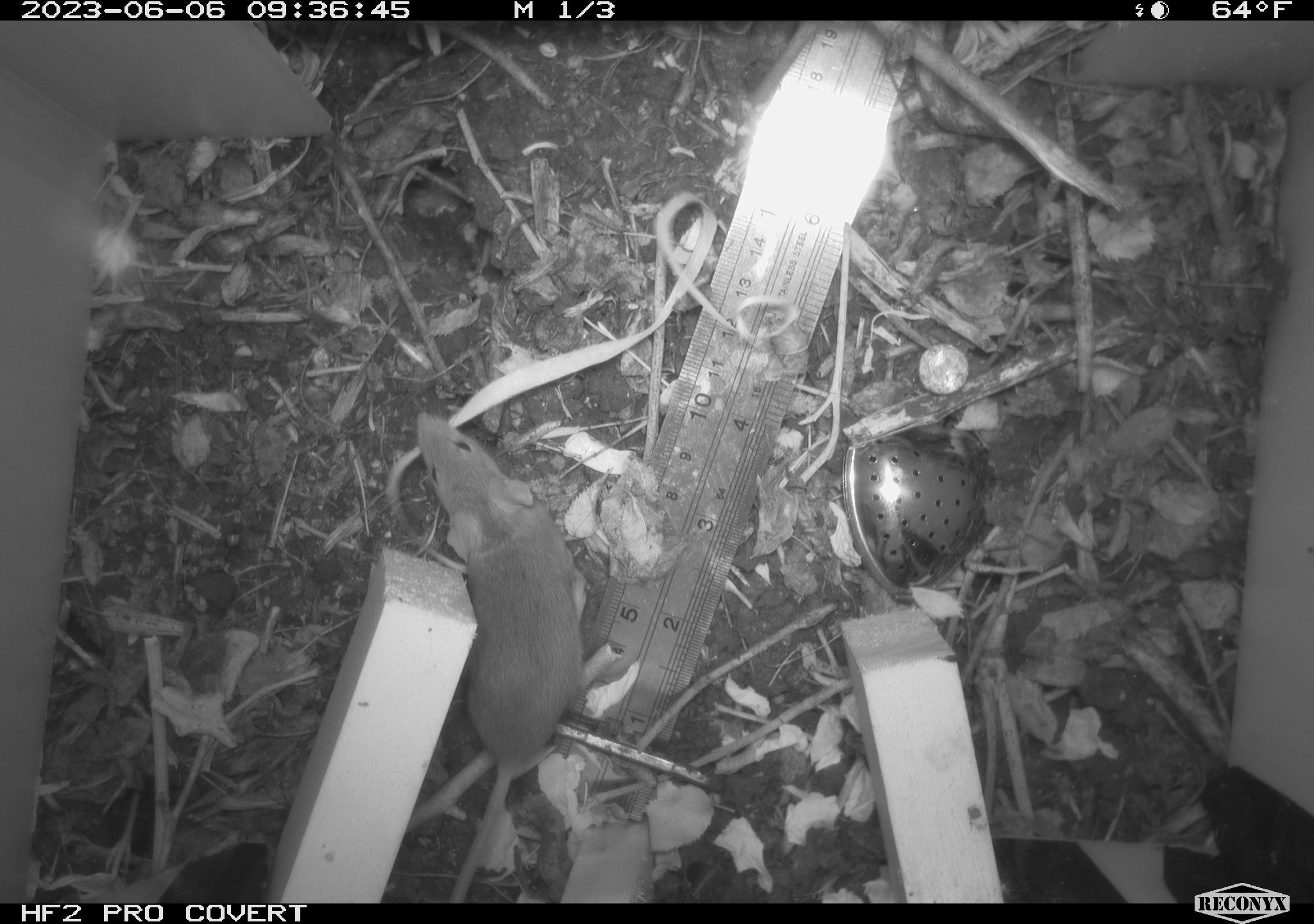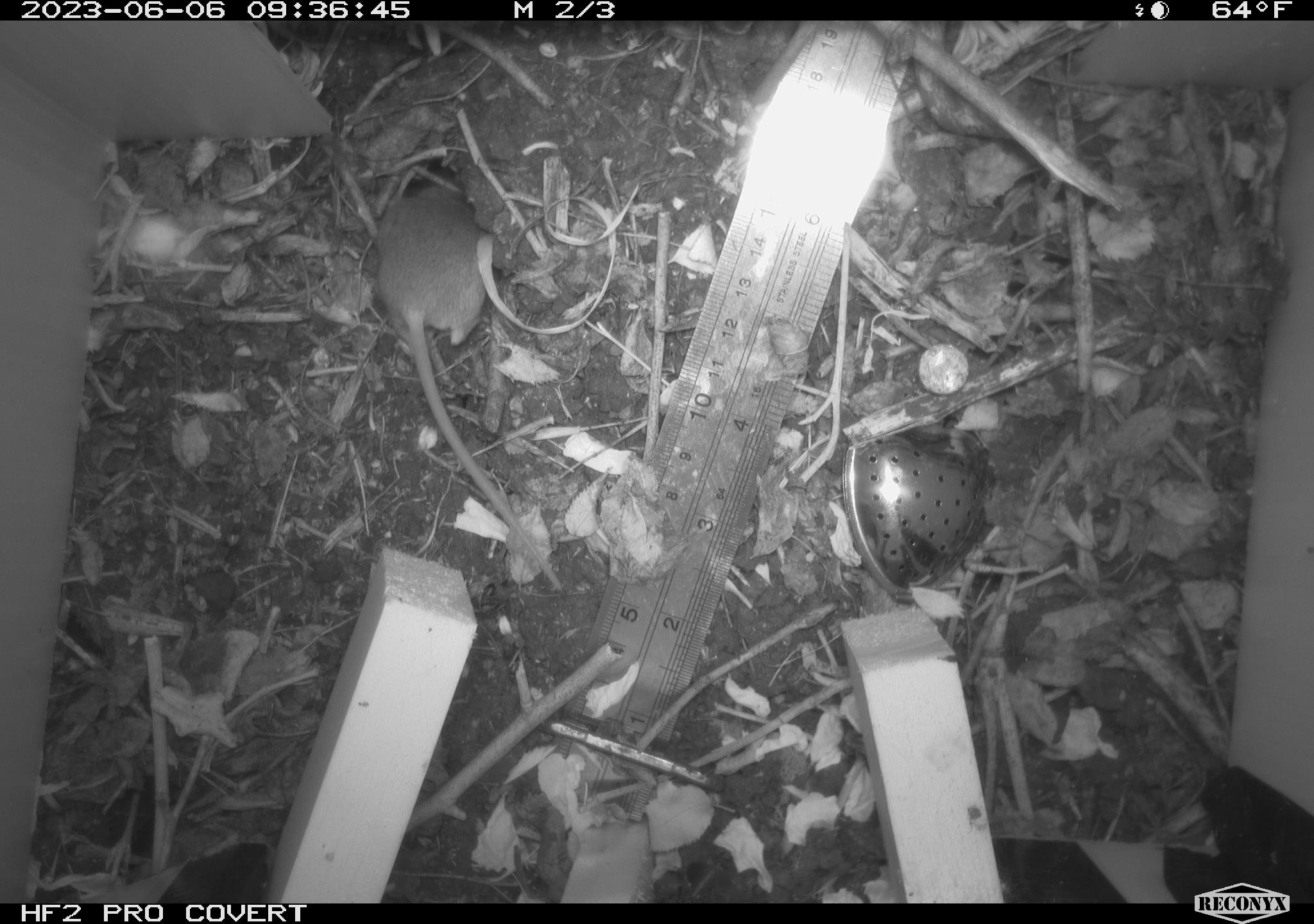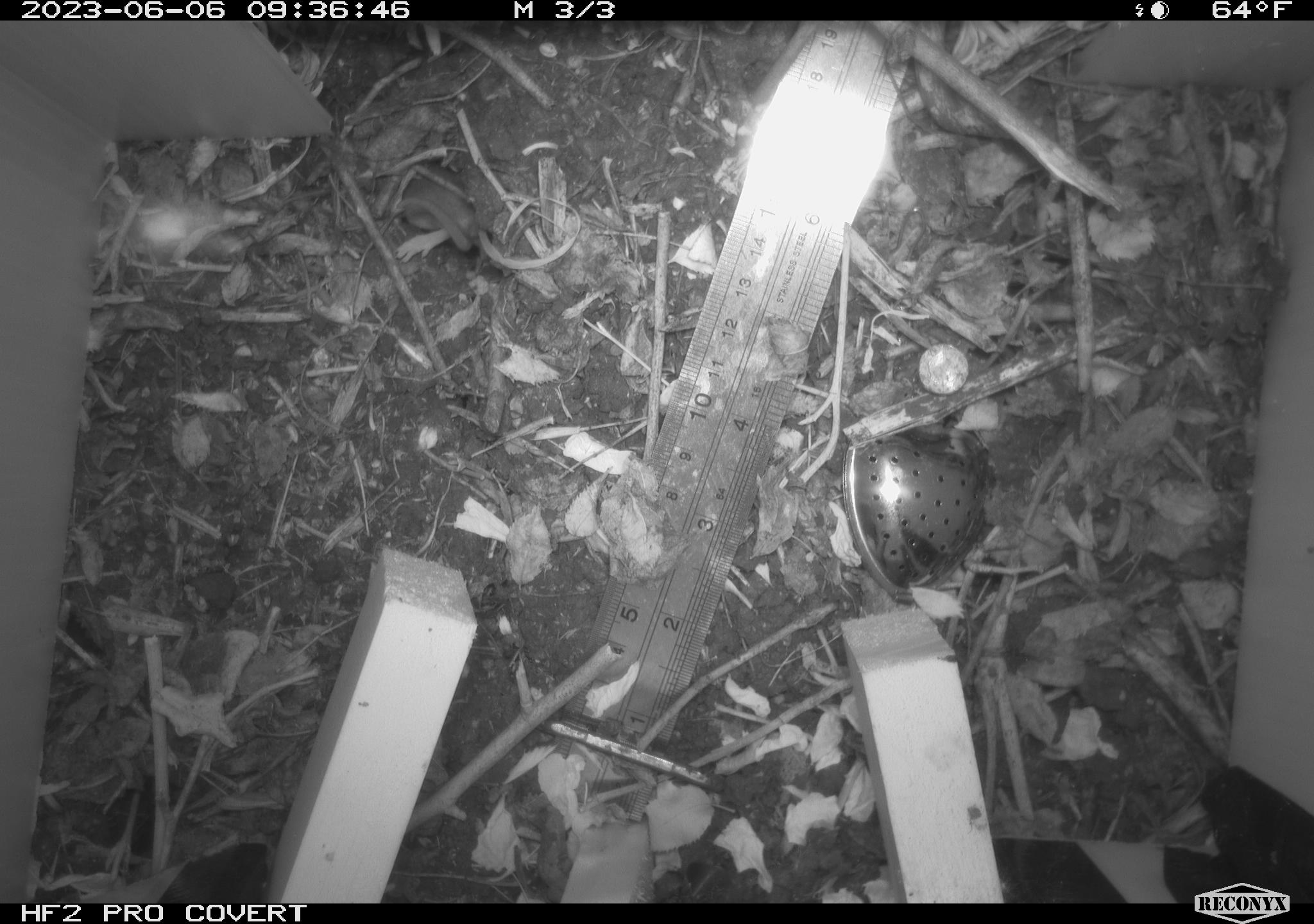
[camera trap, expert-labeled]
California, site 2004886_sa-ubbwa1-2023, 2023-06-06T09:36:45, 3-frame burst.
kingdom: Animalia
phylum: Chordata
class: Mammalia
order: Rodentia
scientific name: Rodentia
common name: rodent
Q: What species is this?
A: Rodent (Rodentia).